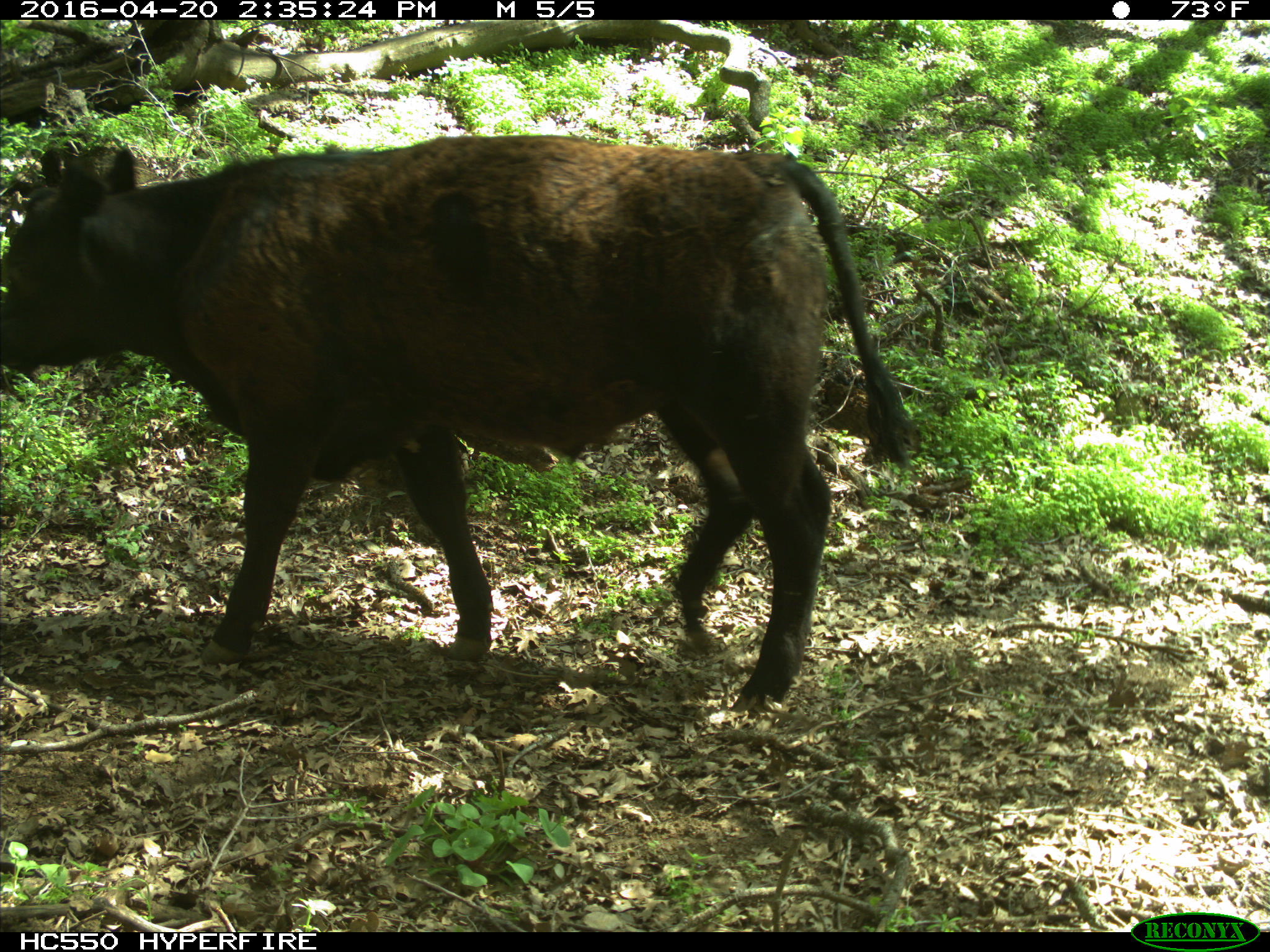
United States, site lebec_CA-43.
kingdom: Animalia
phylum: Chordata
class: Mammalia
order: Artiodactyla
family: Bovidae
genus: Bos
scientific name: Bos taurus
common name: domestic cow